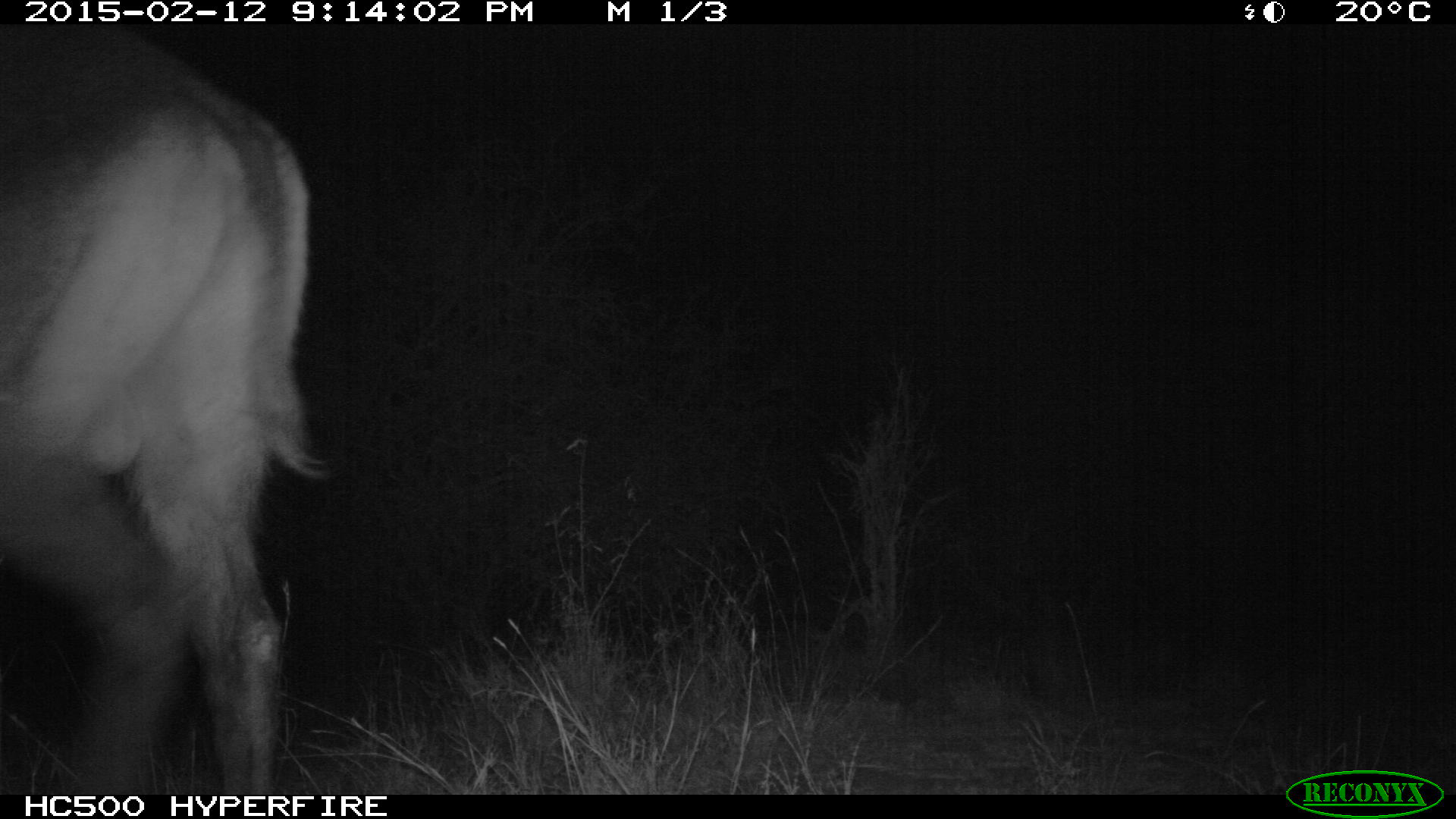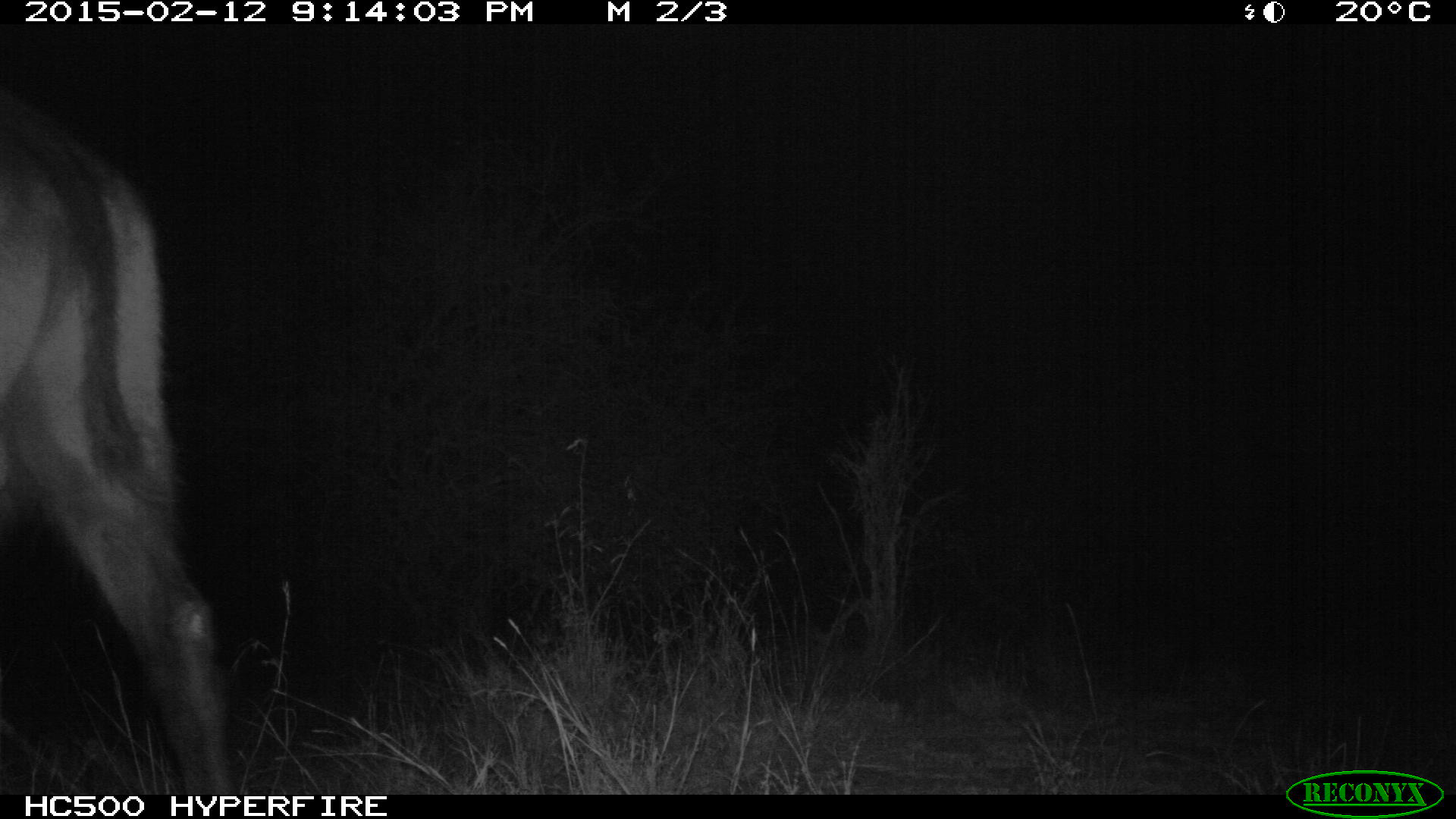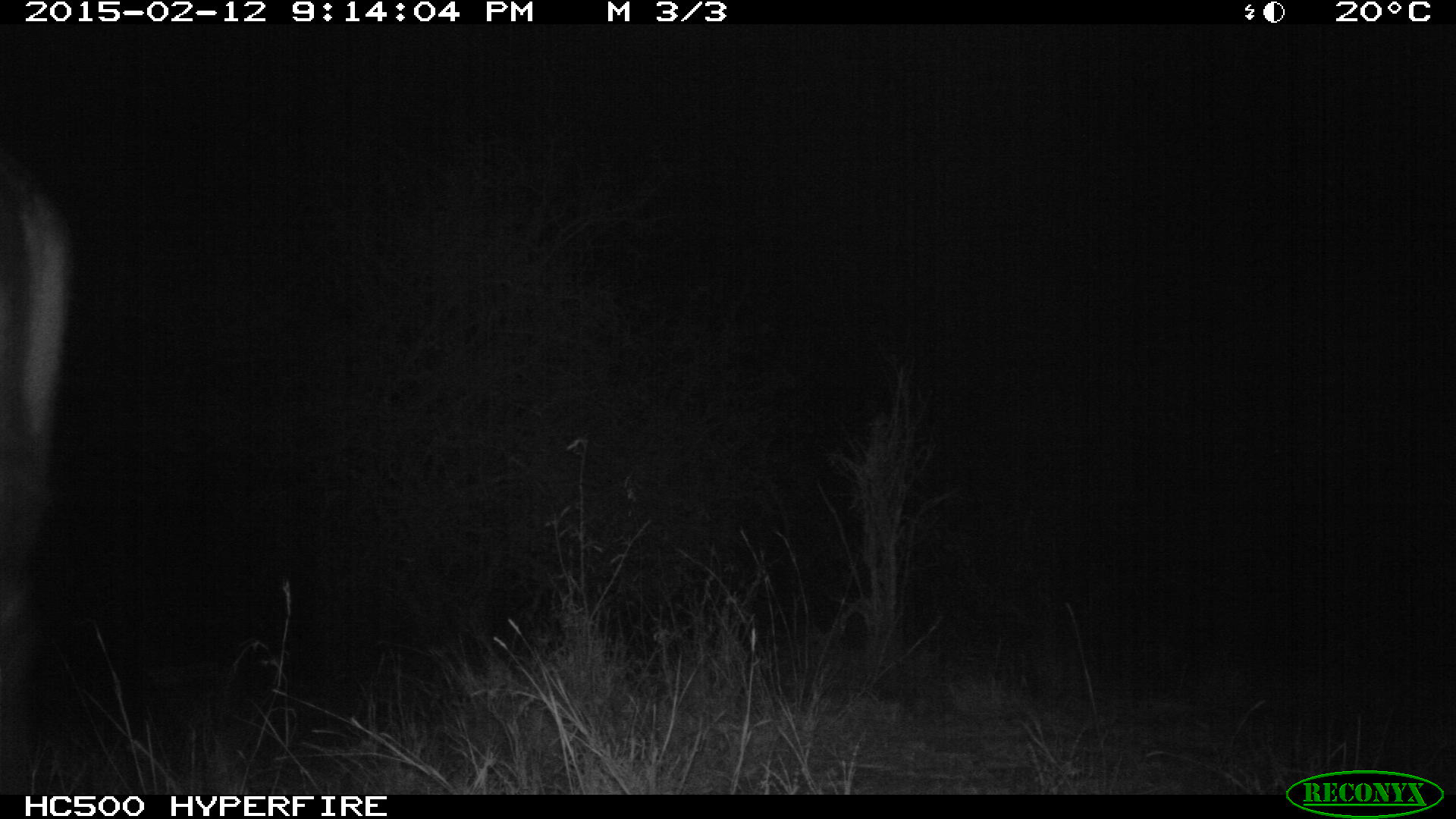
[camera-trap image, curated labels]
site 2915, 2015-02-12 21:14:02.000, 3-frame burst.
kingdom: Animalia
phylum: Chordata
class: Mammalia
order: Artiodactyla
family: Bovidae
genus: Kobus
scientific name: Kobus ellipsiprymnus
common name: waterbuck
Kobus ellipsiprymnus (waterbuck), count 1.